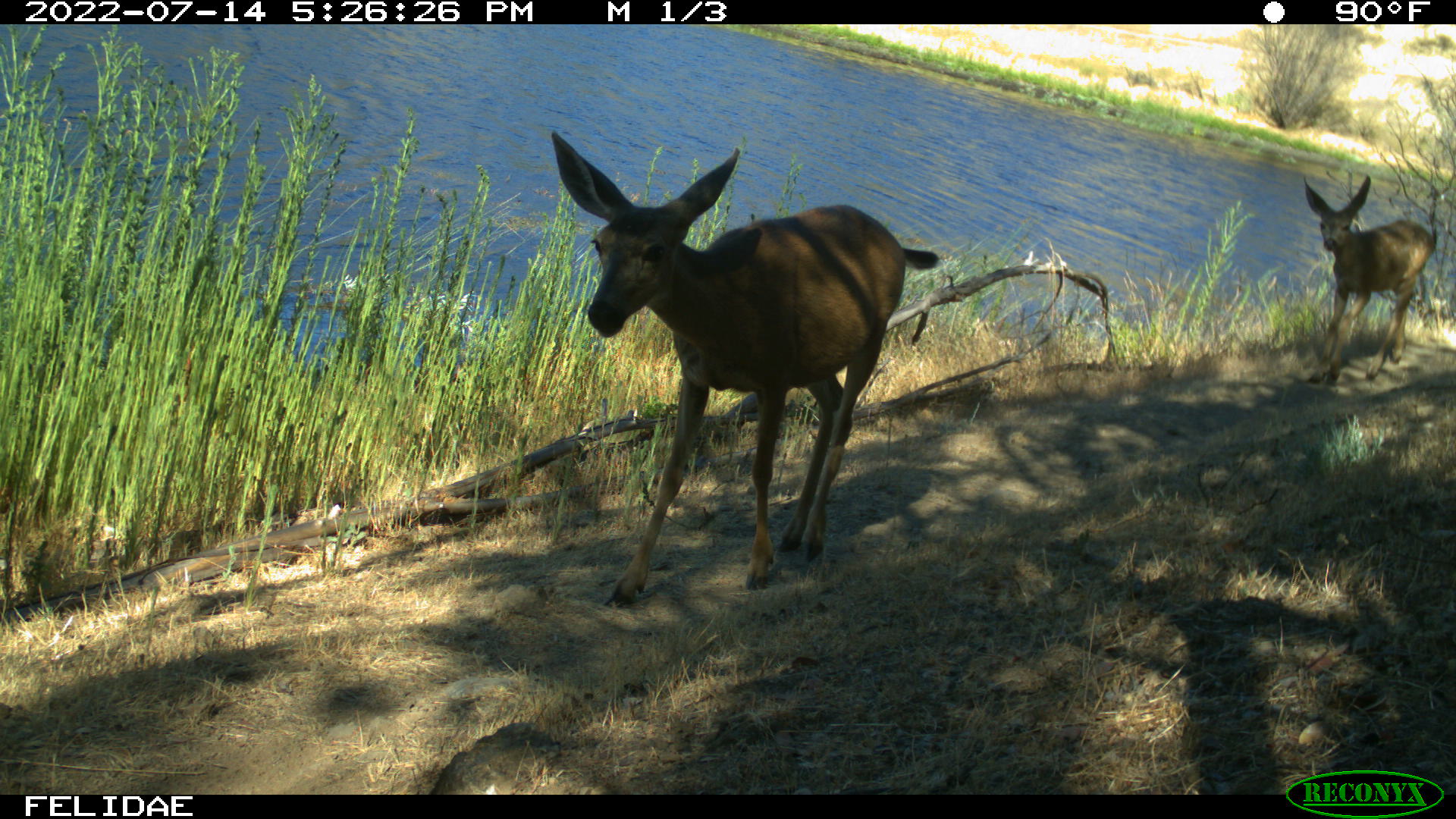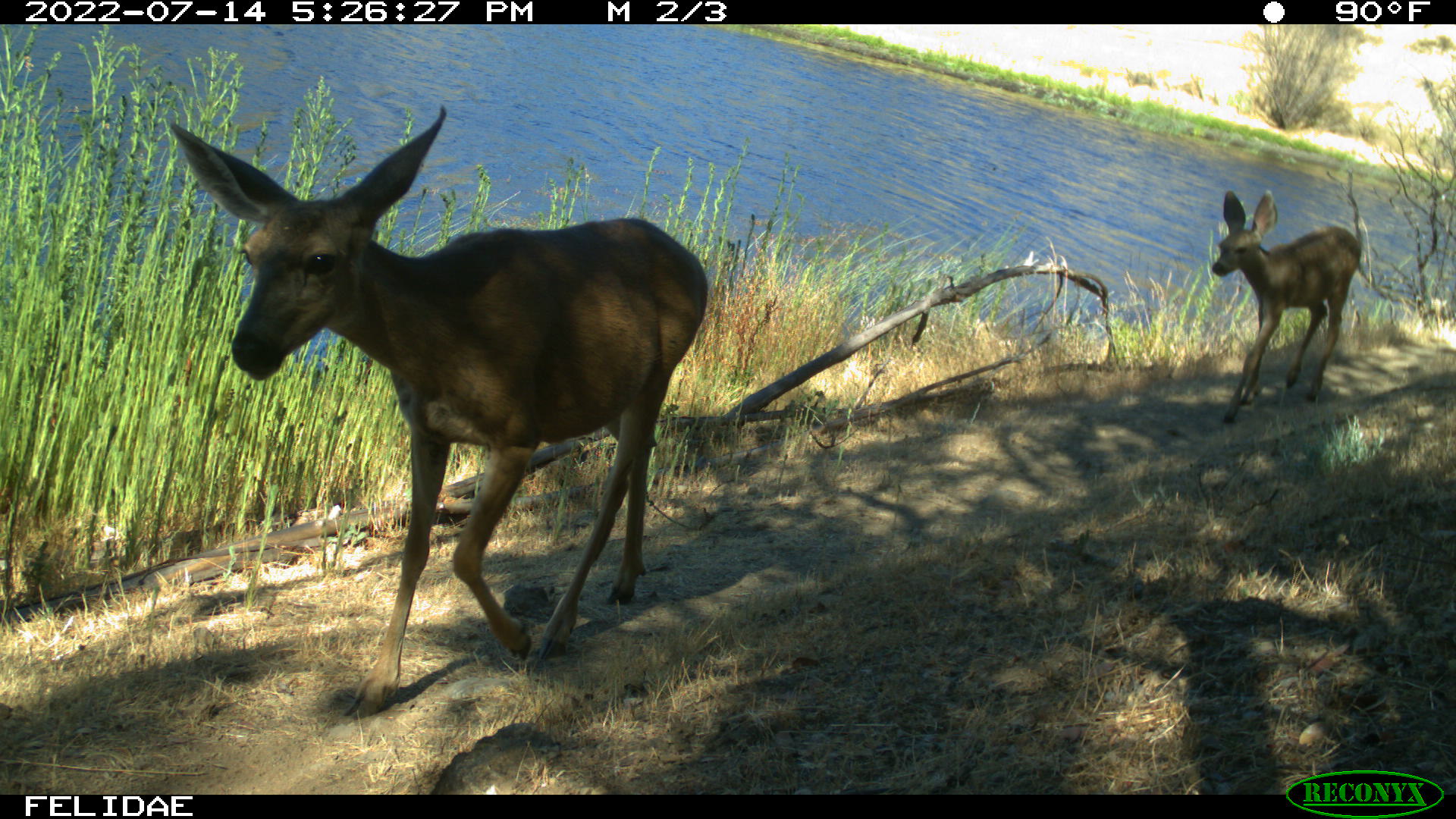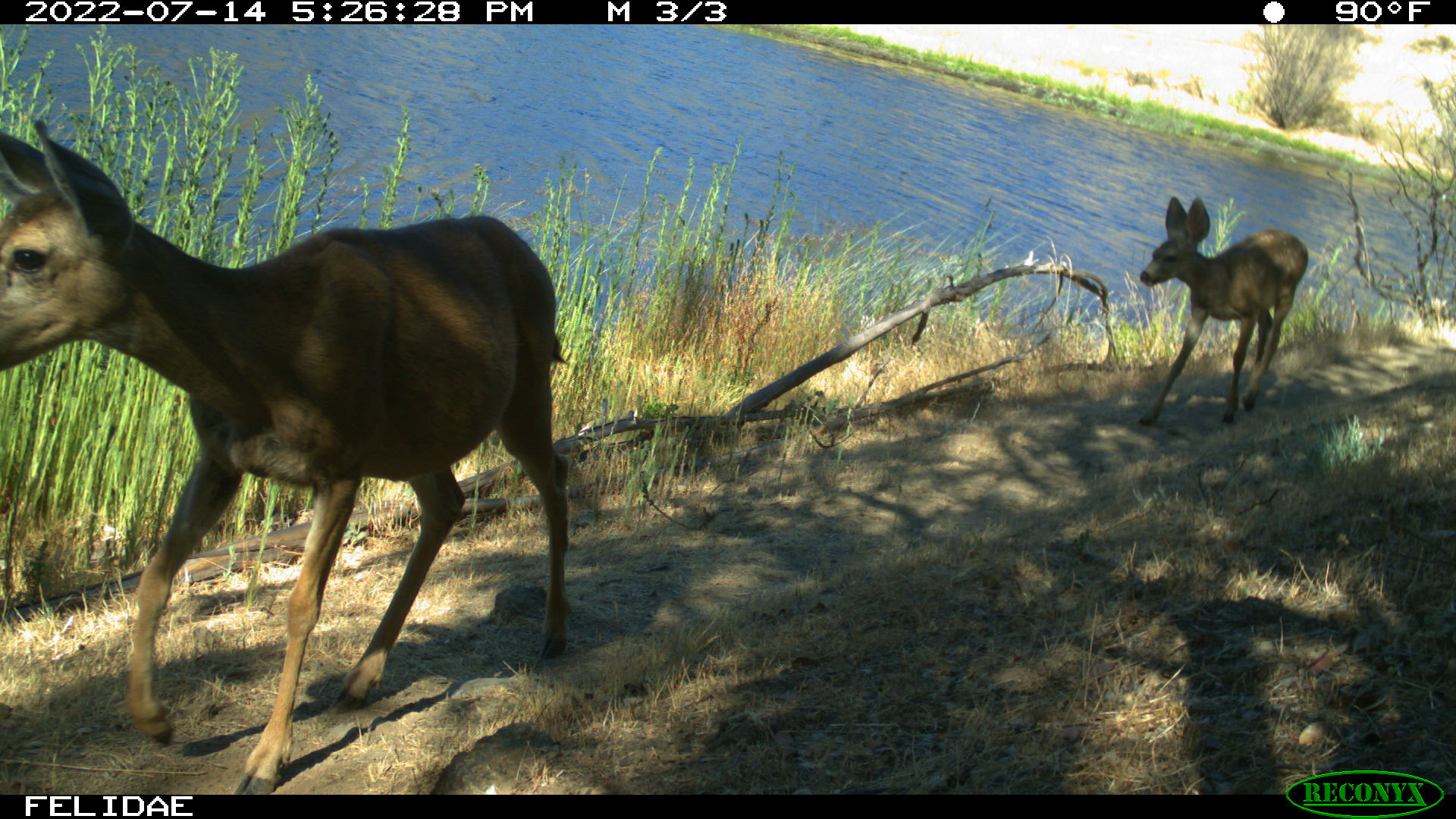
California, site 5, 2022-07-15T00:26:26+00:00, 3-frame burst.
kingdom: Animalia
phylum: Chordata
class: Mammalia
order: Artiodactyla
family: Cervidae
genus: Odocoileus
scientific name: Odocoileus hemionus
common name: mule deer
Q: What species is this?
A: Mule deer (Odocoileus hemionus).